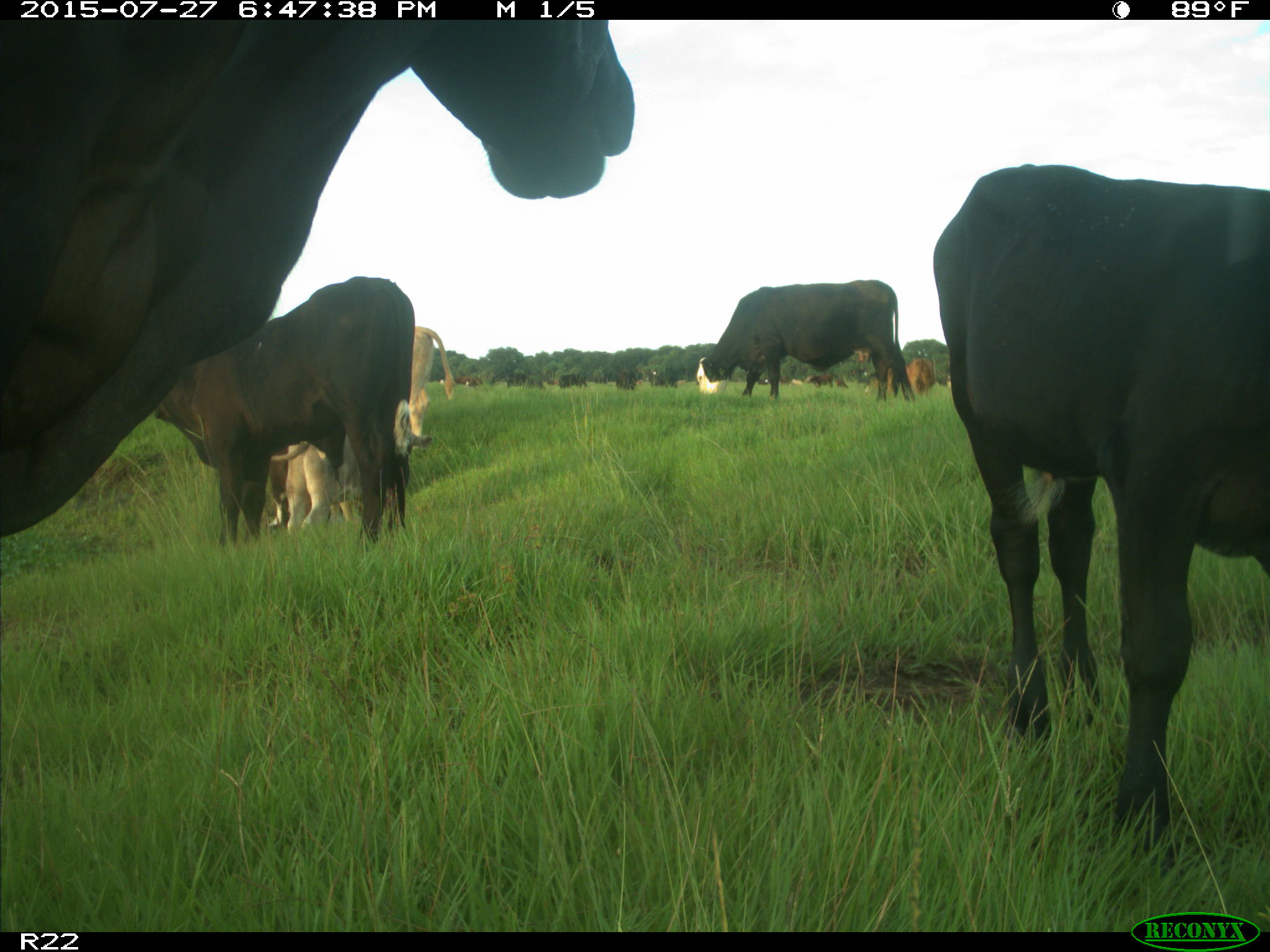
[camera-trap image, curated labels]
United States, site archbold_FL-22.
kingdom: Animalia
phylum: Chordata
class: Mammalia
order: Artiodactyla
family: Bovidae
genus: Bos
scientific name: Bos taurus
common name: domestic cow